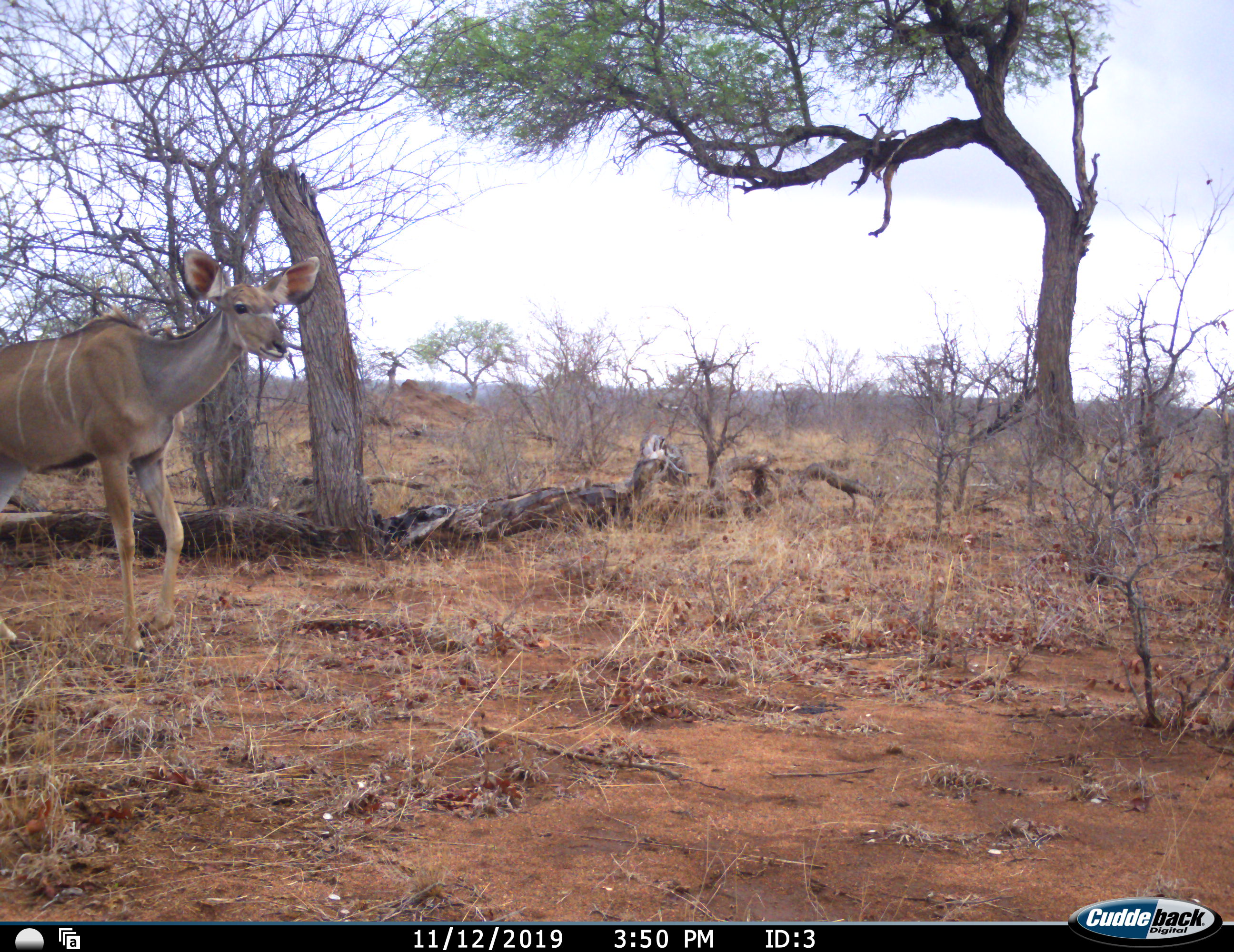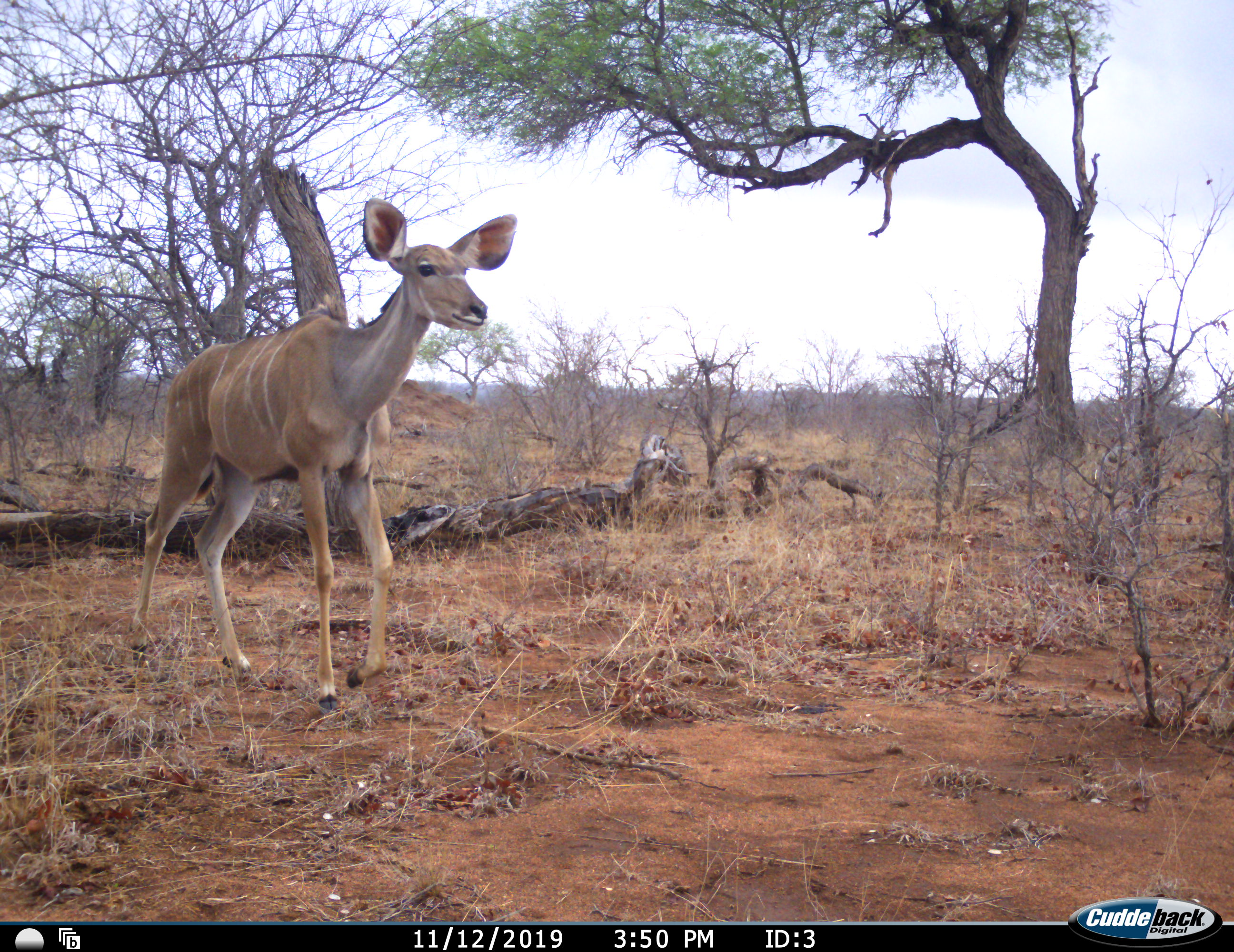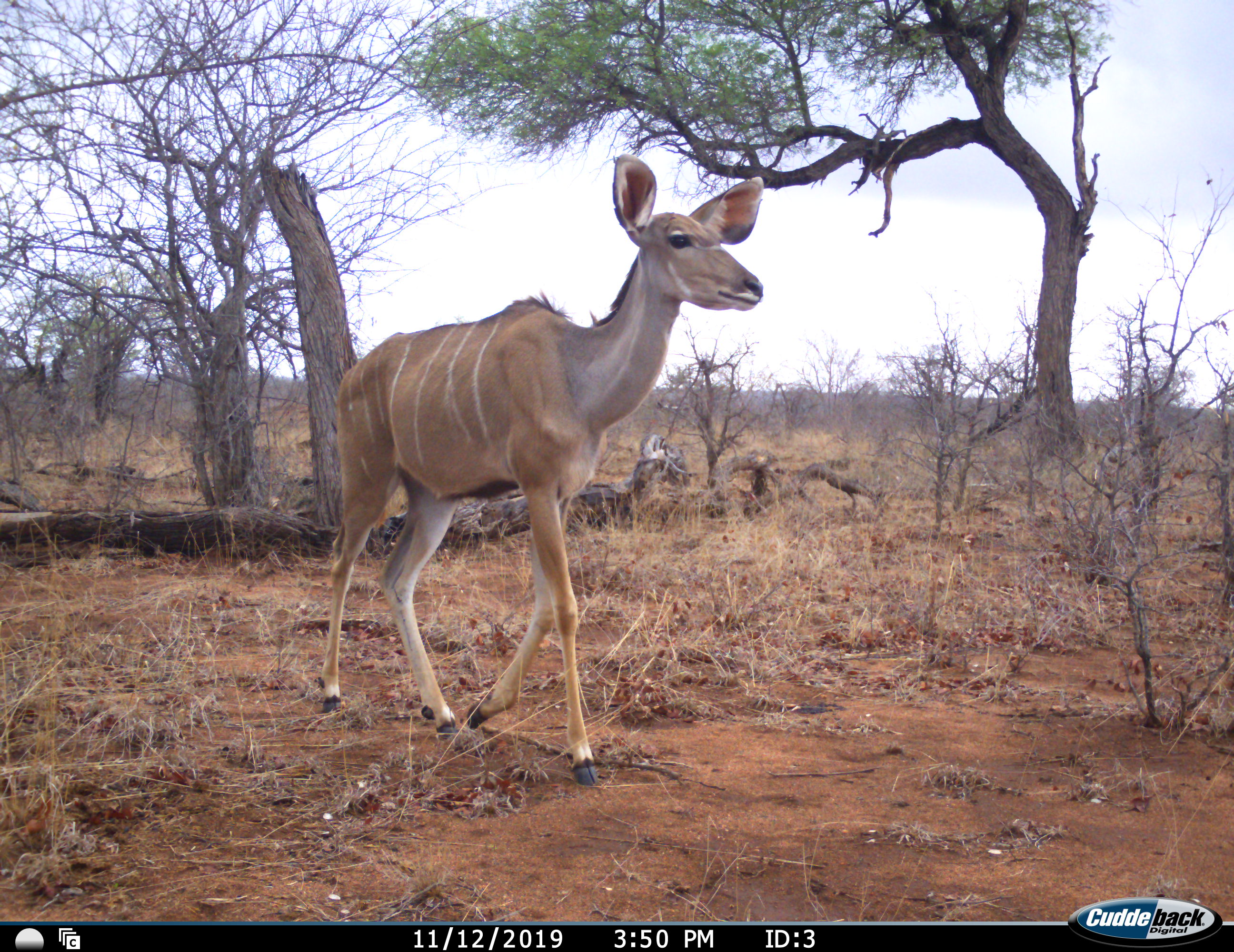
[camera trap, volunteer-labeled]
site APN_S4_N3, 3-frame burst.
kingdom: Animalia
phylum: Chordata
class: Mammalia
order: Artiodactyla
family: Bovidae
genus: Tragelaphus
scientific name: Tragelaphus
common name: kudu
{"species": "kudu (Tragelaphus)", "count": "1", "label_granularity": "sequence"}